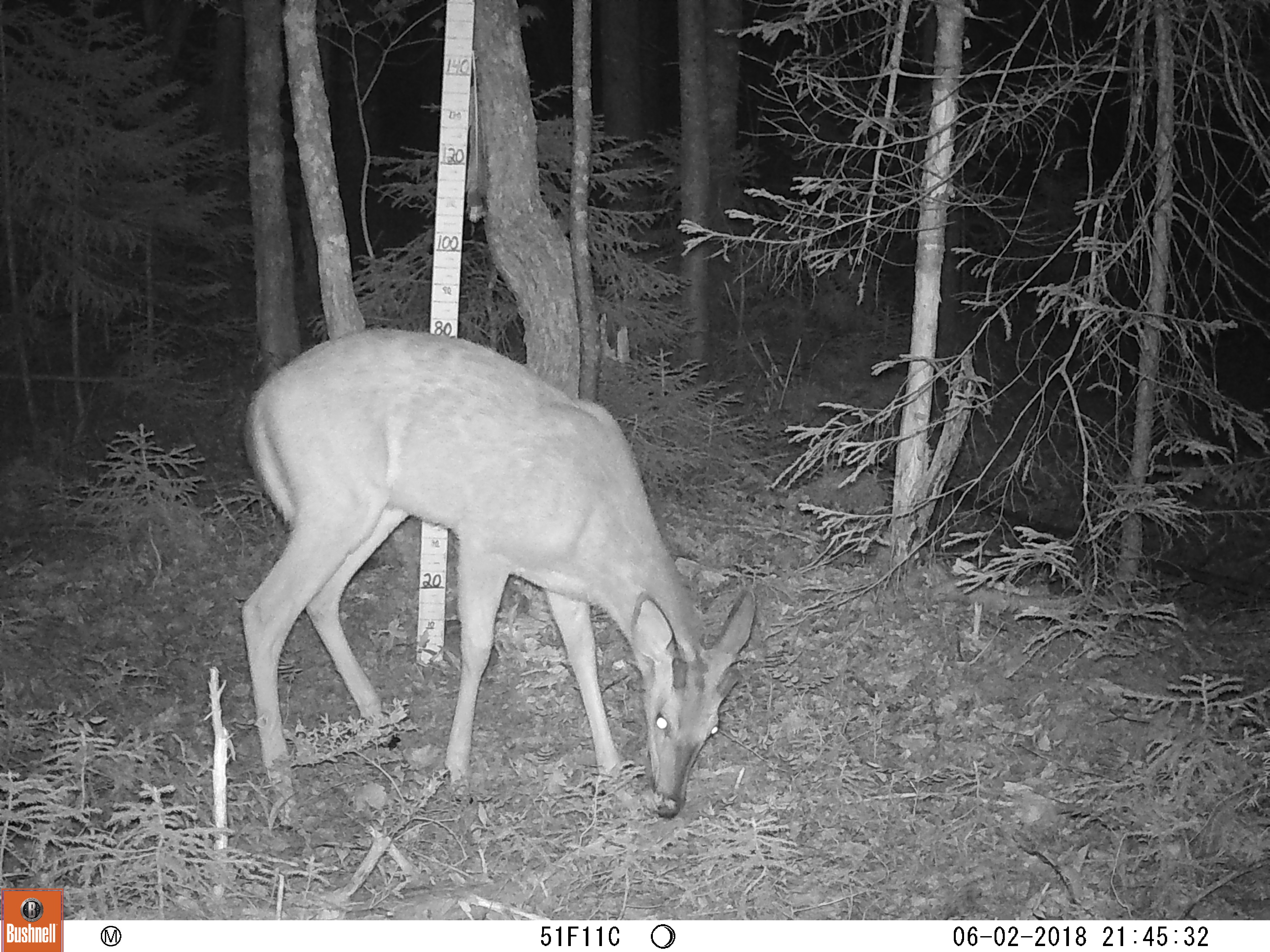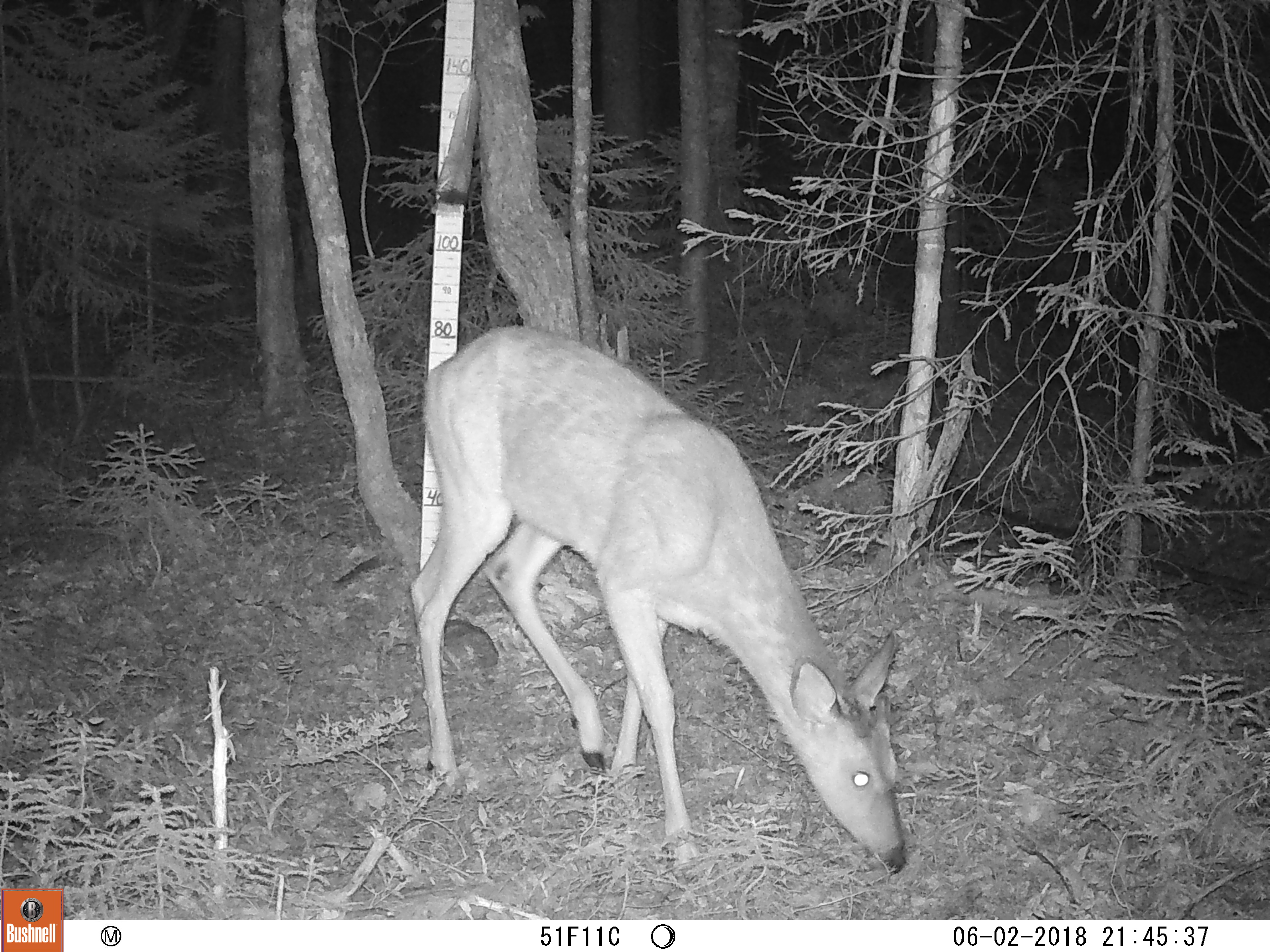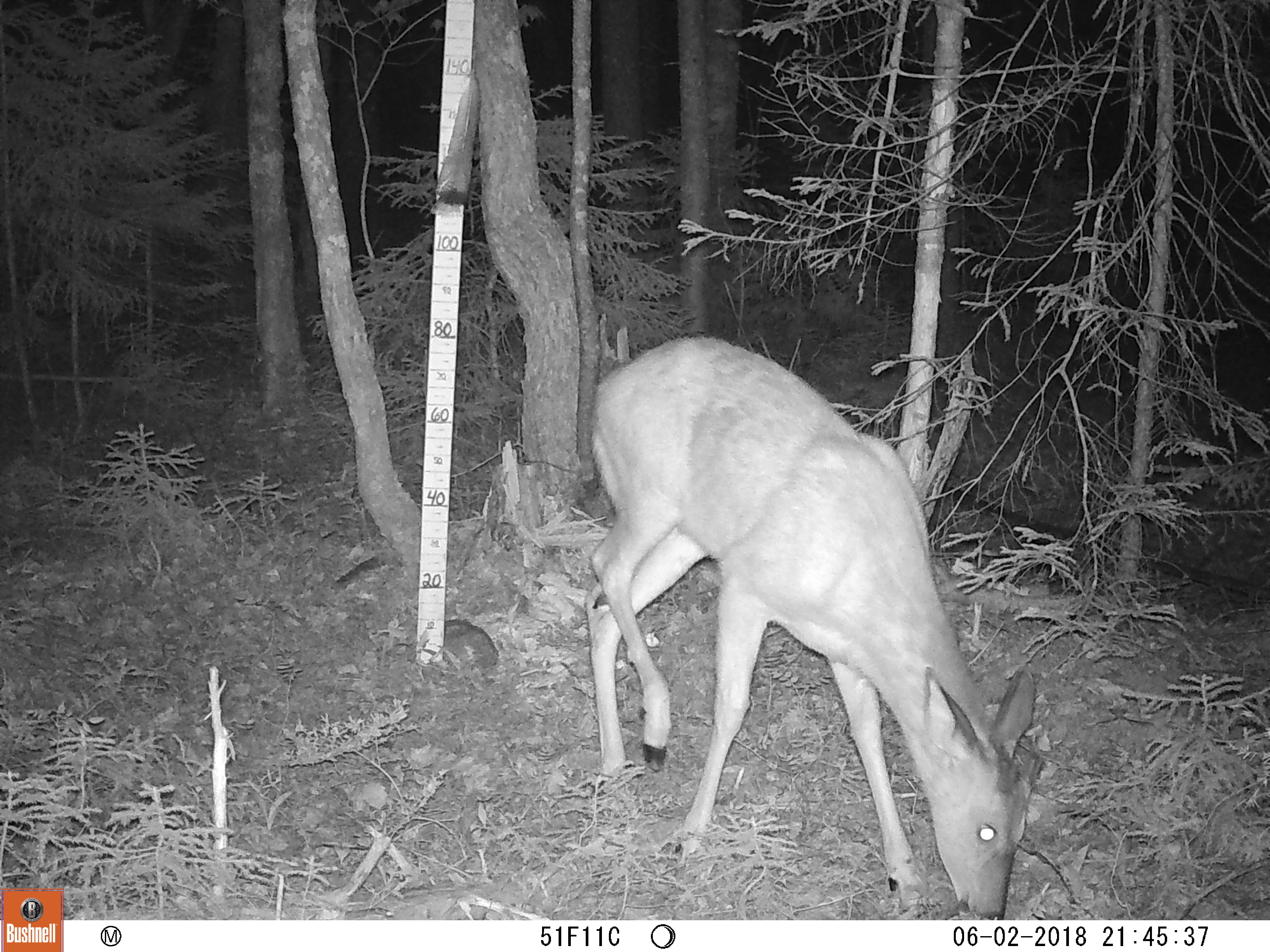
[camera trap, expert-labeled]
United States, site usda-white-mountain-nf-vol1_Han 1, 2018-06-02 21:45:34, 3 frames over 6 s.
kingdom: Animalia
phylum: Chordata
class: Mammalia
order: Artiodactyla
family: Cervidae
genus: Odocoileus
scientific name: Odocoileus virginianus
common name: white-tailed deer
White-tailed deer (Odocoileus virginianus).